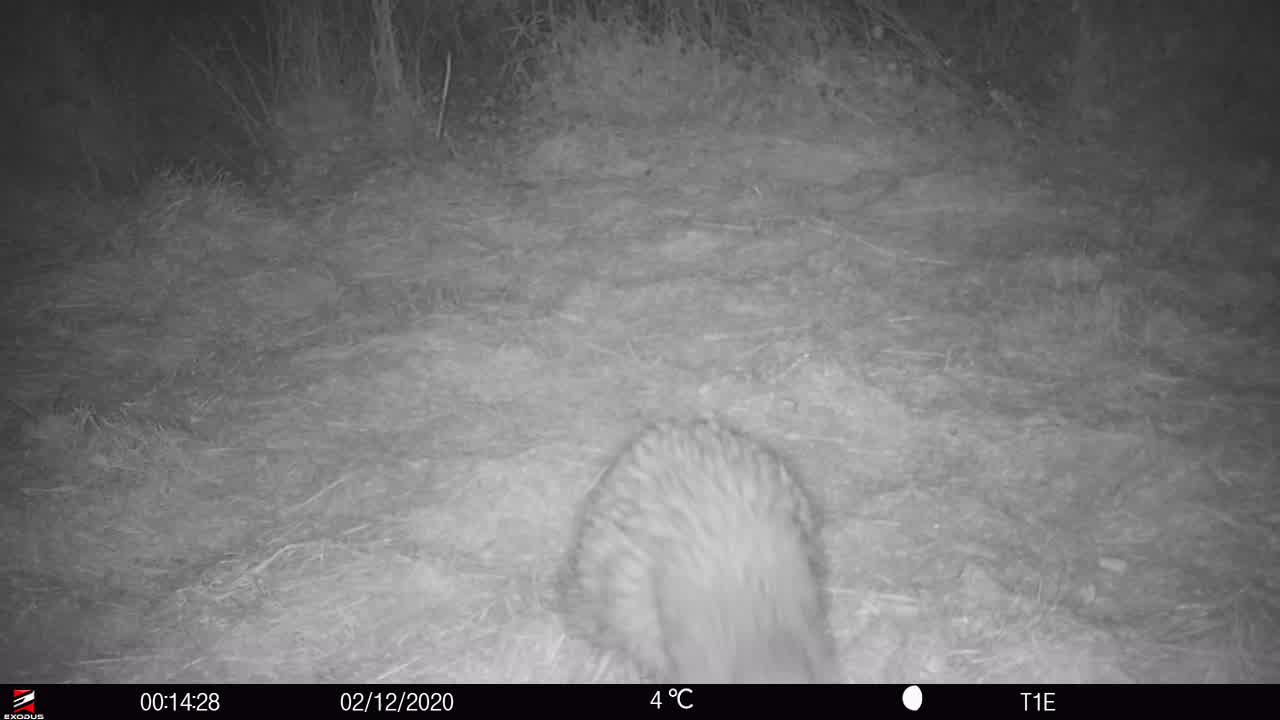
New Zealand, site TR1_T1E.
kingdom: Animalia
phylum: Chordata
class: Aves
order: Apterygiformes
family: Apterygidae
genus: Apteryx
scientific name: Apteryx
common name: kiwi